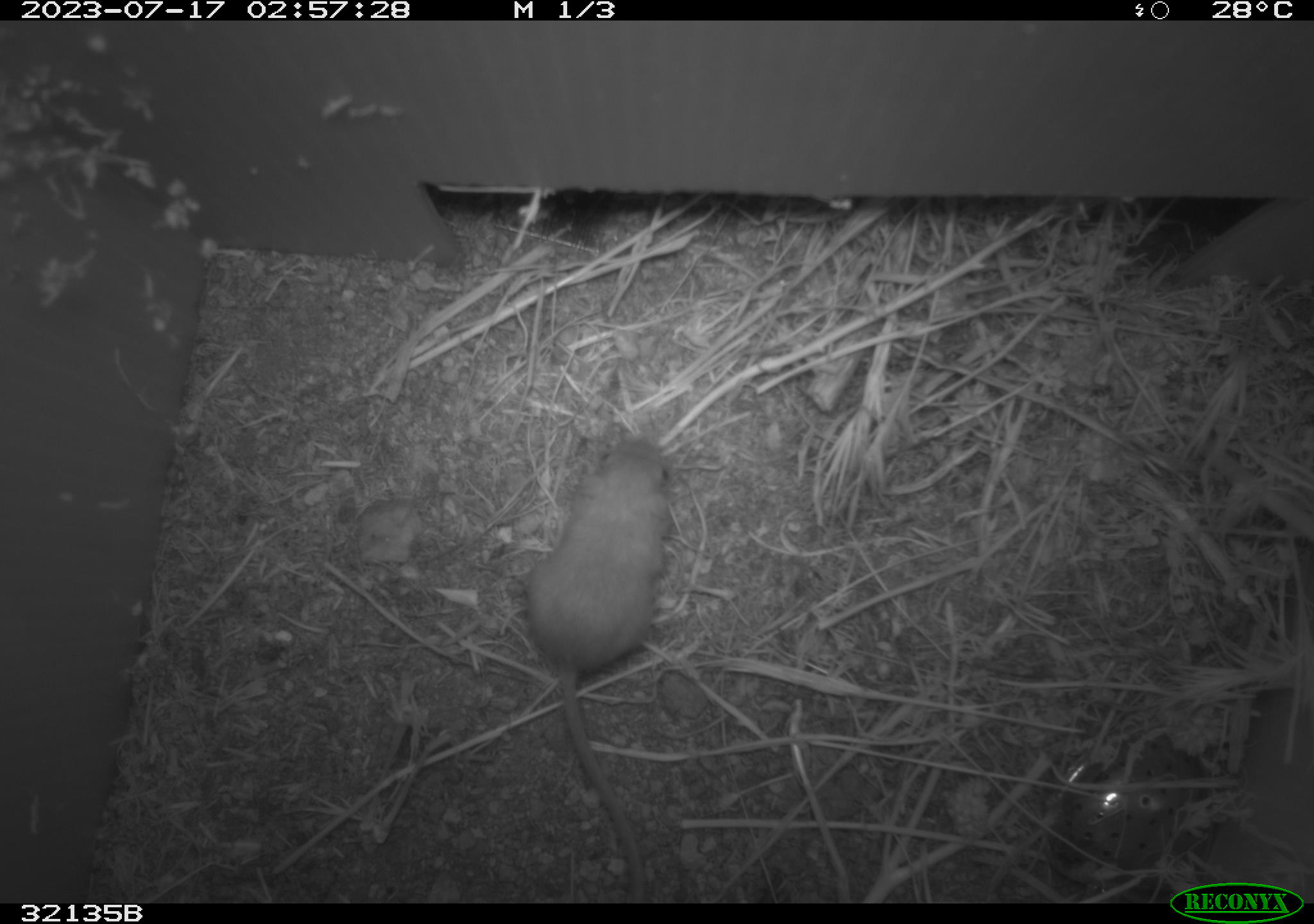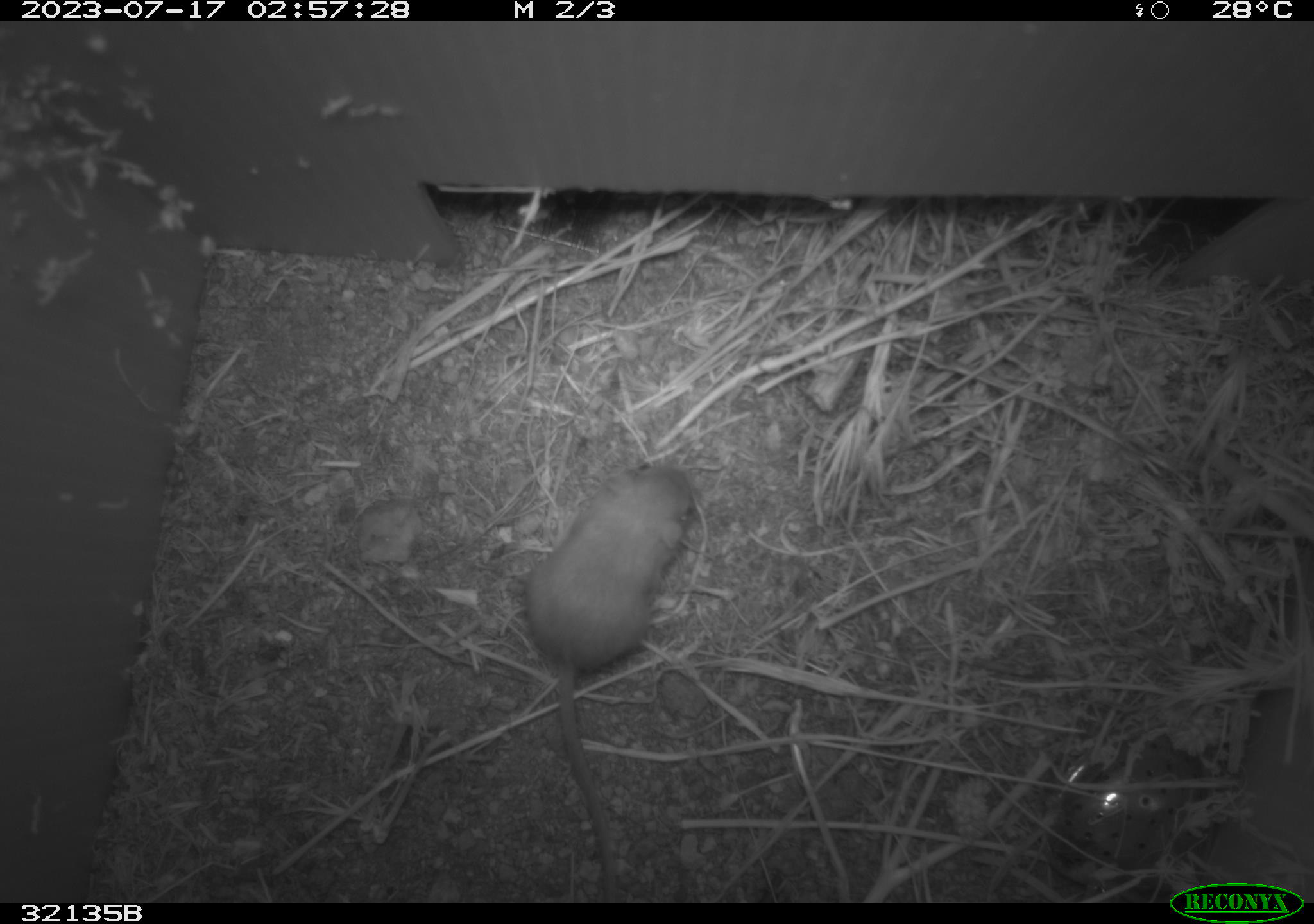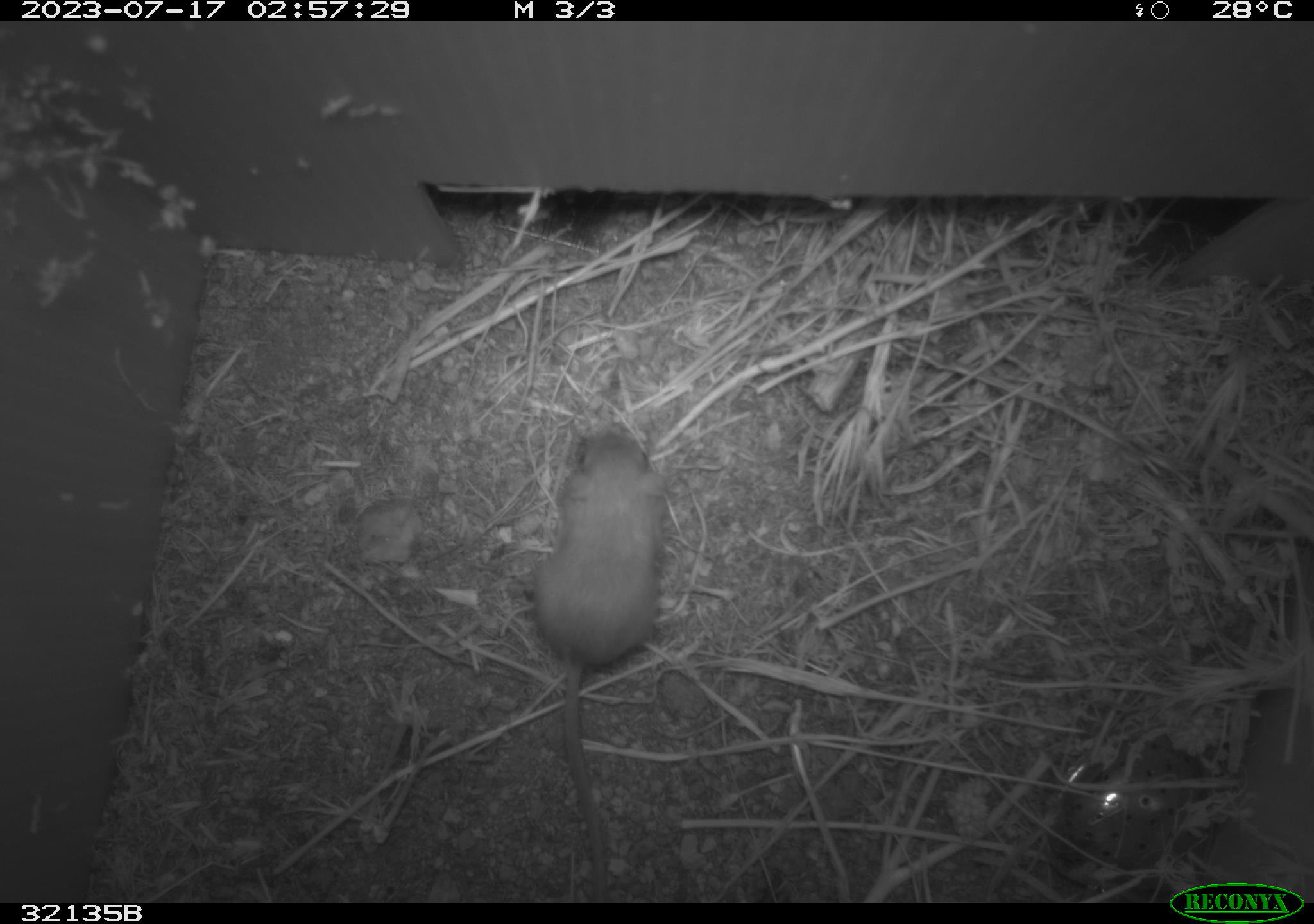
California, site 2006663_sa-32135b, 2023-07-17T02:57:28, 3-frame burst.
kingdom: Animalia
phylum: Chordata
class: Mammalia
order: Rodentia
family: Heteromyidae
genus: Dipodomys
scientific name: Dipodomys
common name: kangaroo rats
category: dipodomys species